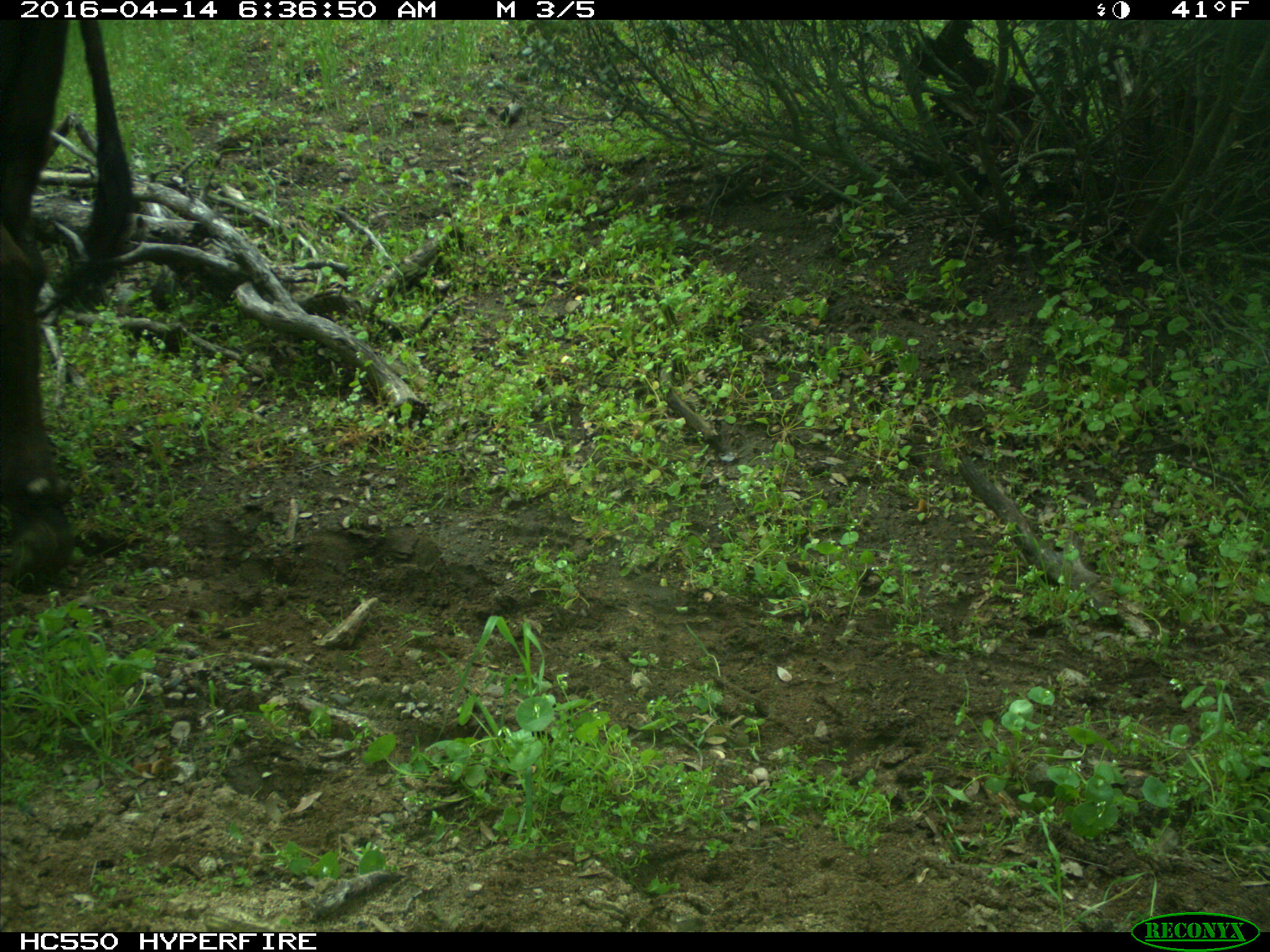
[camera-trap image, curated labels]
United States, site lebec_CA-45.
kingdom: Animalia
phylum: Chordata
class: Mammalia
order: Artiodactyla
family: Bovidae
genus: Bos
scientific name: Bos taurus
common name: domestic cow